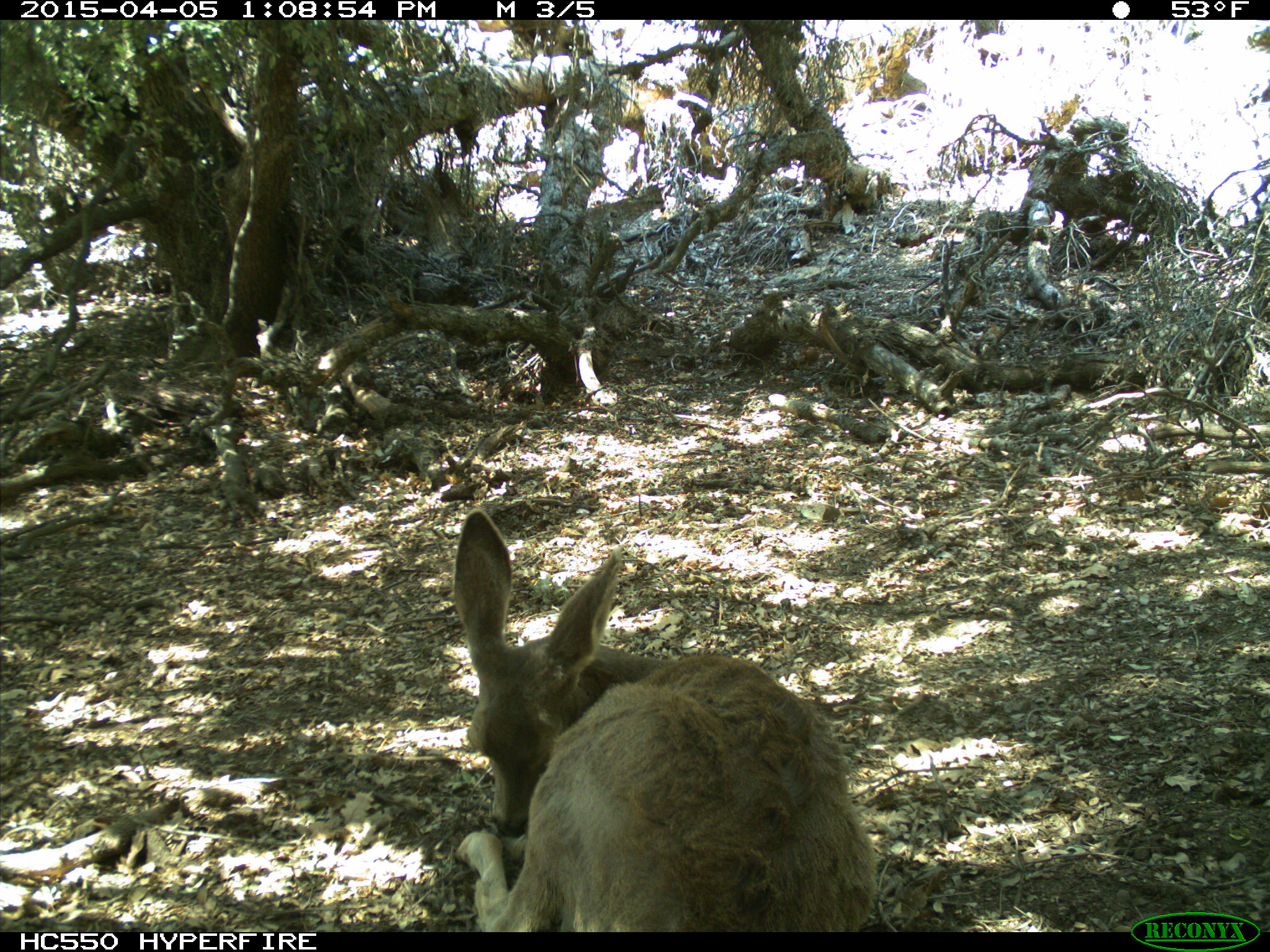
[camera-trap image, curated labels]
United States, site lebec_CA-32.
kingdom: Animalia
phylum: Chordata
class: Mammalia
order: Artiodactyla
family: Cervidae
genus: Odocoileus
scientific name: Odocoileus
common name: deer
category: unidentified deer